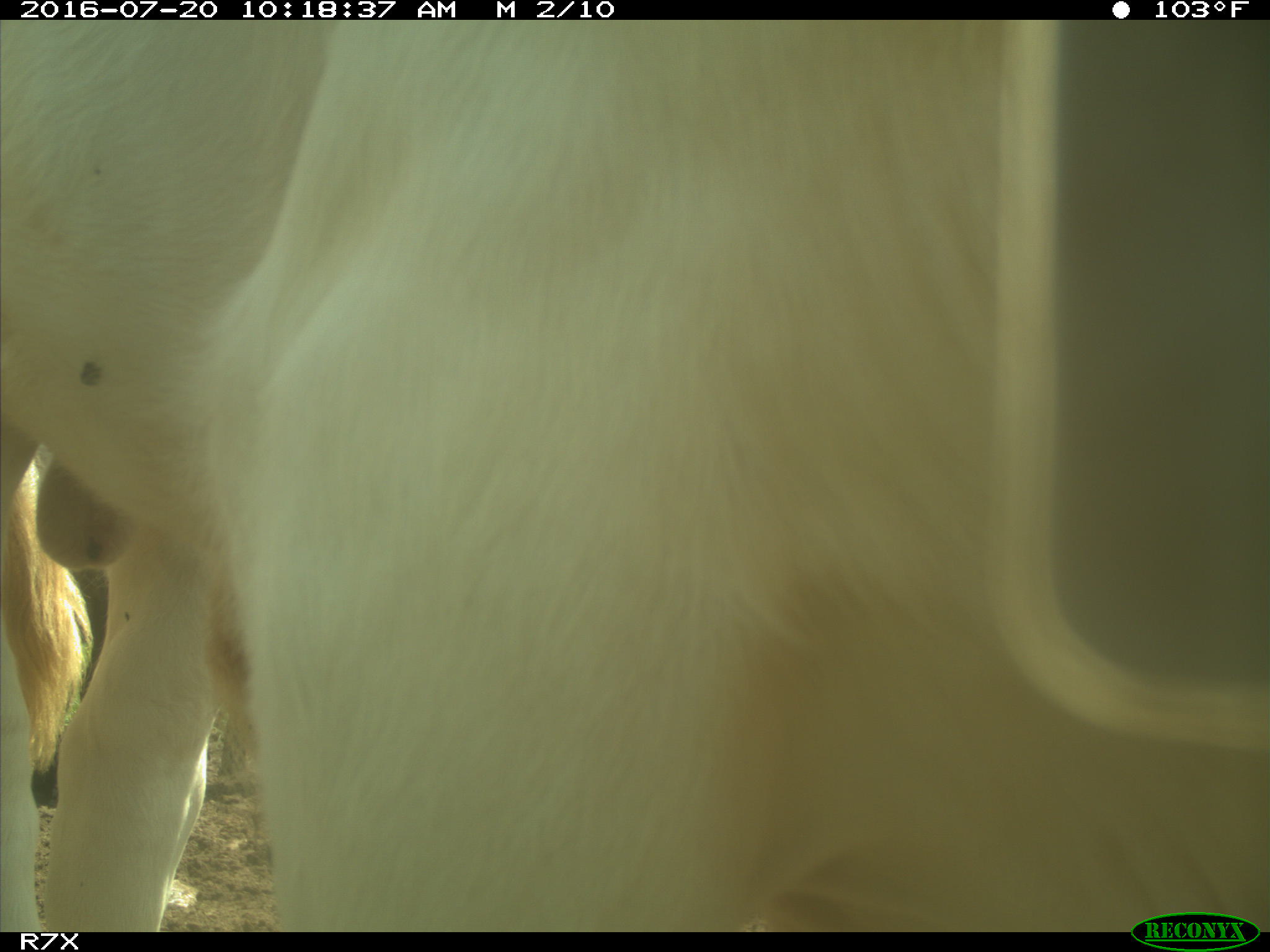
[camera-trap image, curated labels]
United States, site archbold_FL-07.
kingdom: Animalia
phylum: Chordata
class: Mammalia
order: Artiodactyla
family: Bovidae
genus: Bos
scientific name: Bos taurus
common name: domestic cow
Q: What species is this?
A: Bos taurus (domestic cow).